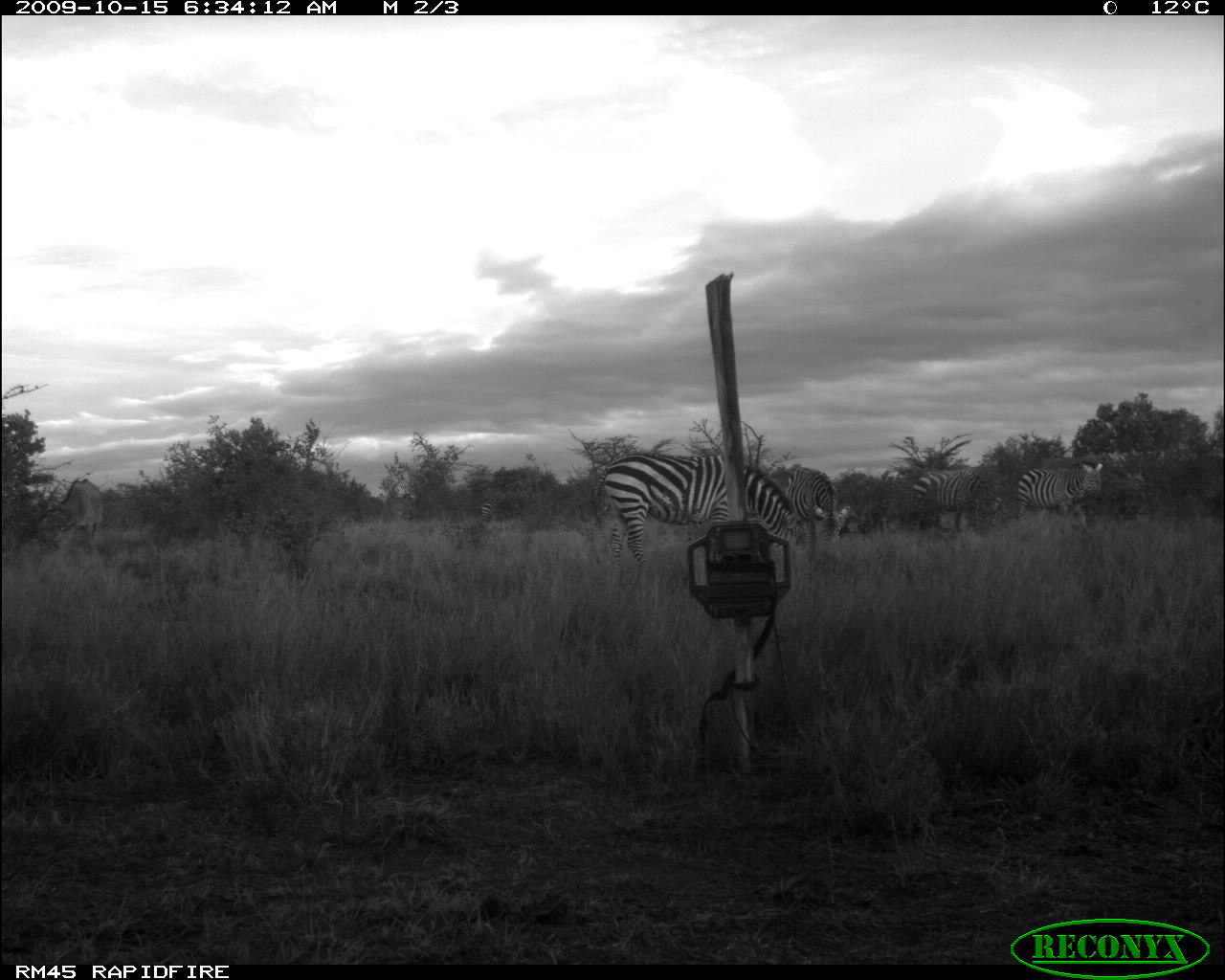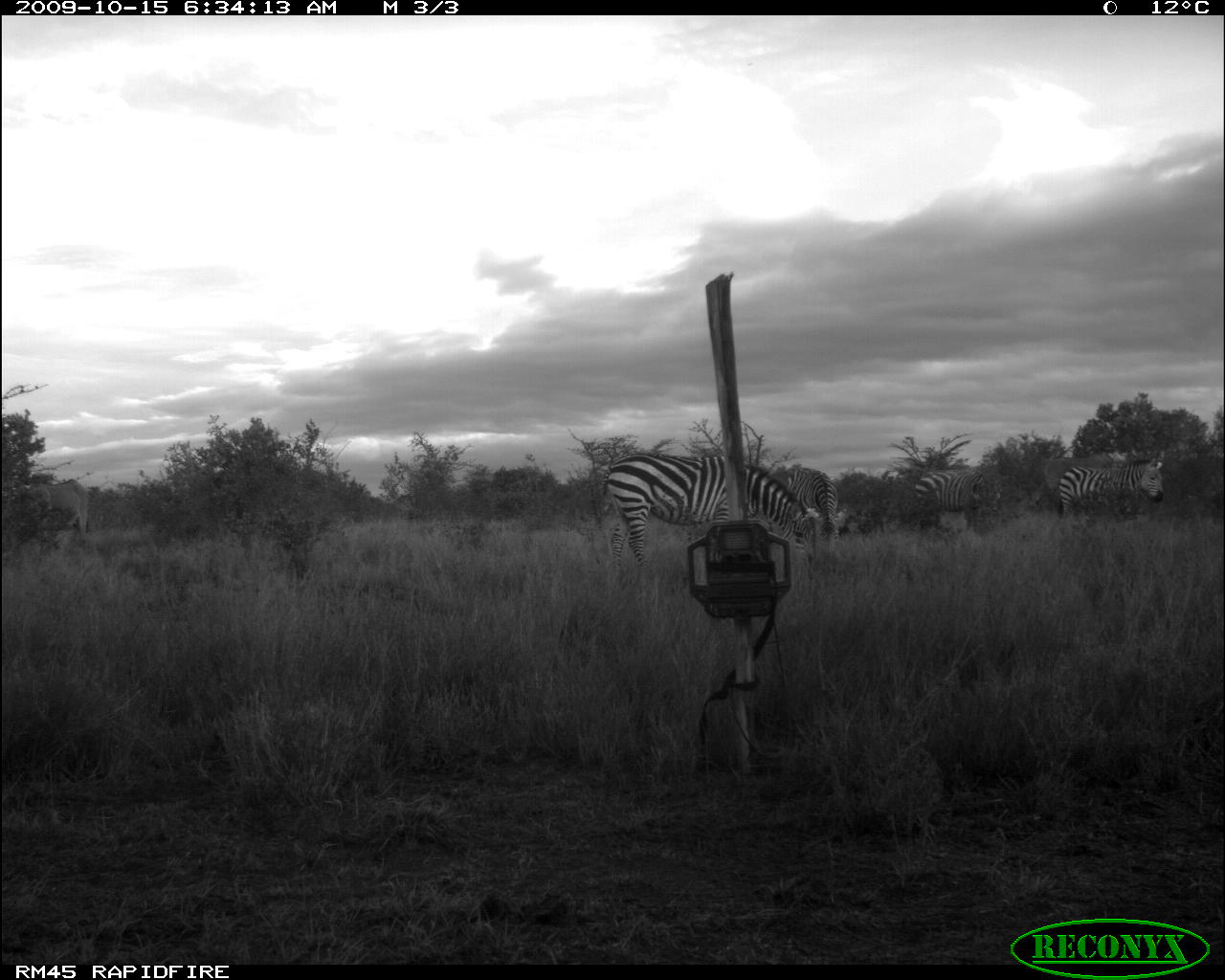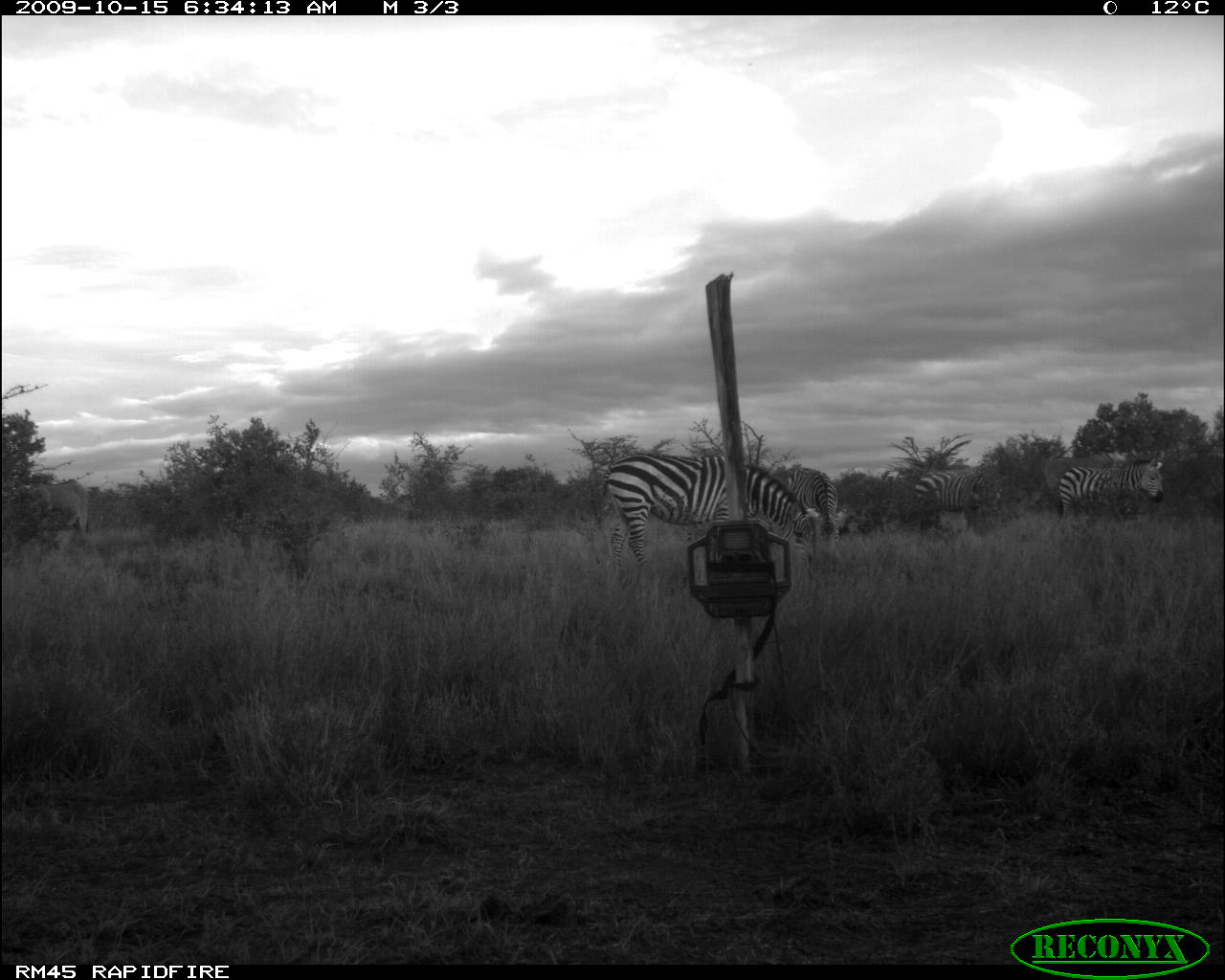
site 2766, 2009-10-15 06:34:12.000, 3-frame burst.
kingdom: Animalia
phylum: Chordata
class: Mammalia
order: Artiodactyla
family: Bovidae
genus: Tragelaphus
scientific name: Tragelaphus oryx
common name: eland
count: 1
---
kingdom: Animalia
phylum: Chordata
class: Mammalia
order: Perissodactyla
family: Equidae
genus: Equus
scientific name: Equus quagga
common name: plains zebra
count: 4